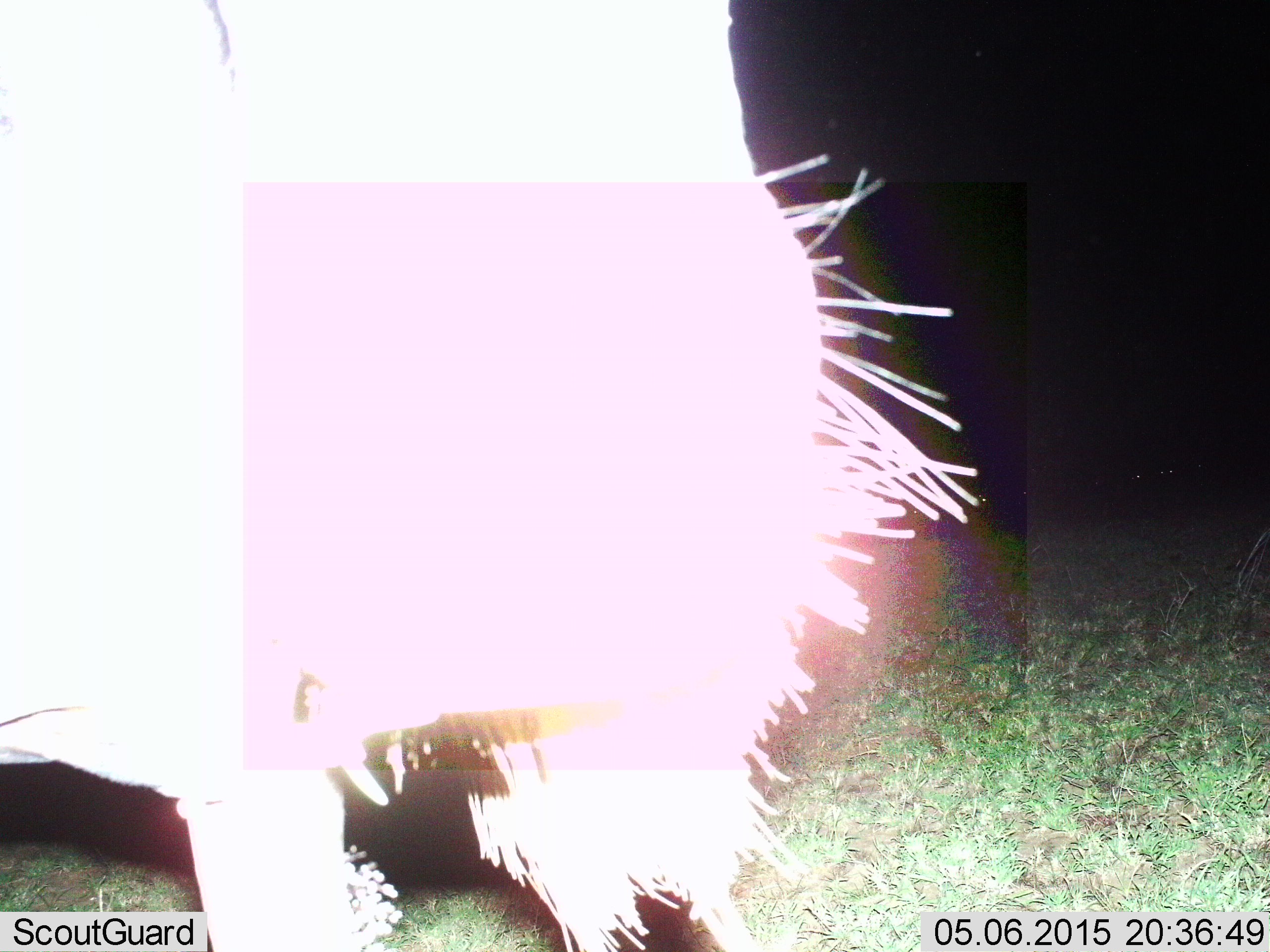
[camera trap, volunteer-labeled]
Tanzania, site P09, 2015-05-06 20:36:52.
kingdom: Animalia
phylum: Chordata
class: Mammalia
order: Artiodactyla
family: Bovidae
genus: Connochaetes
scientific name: Connochaetes taurinus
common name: blue wildebeest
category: wildebeest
Wildebeest (blue wildebeest) (Connochaetes taurinus), count 1. Behavior (volunteer vote fractions): standing 50%, resting 0%, moving 12%, interacting 0%. Young present (vote fraction): 0%. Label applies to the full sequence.